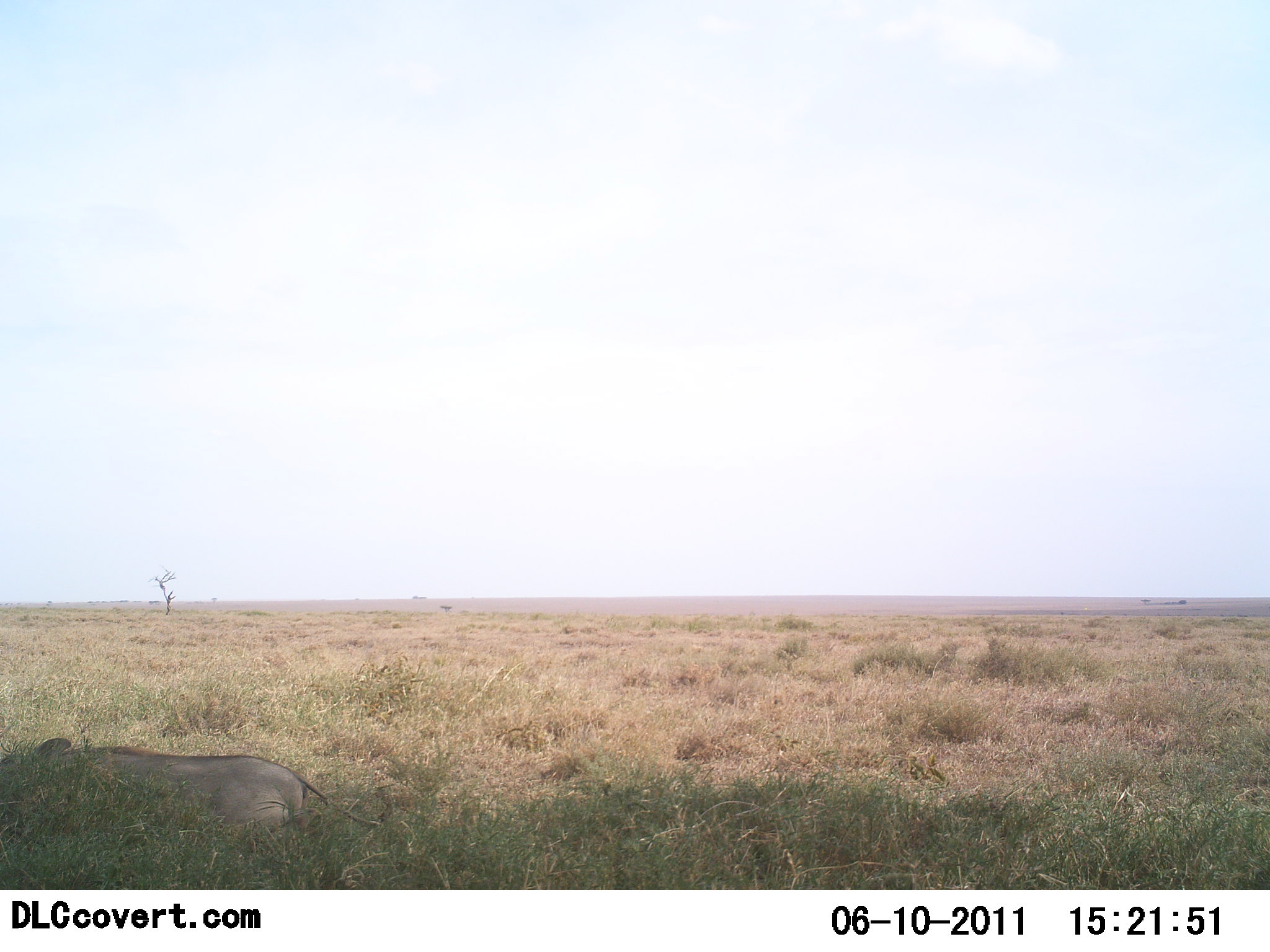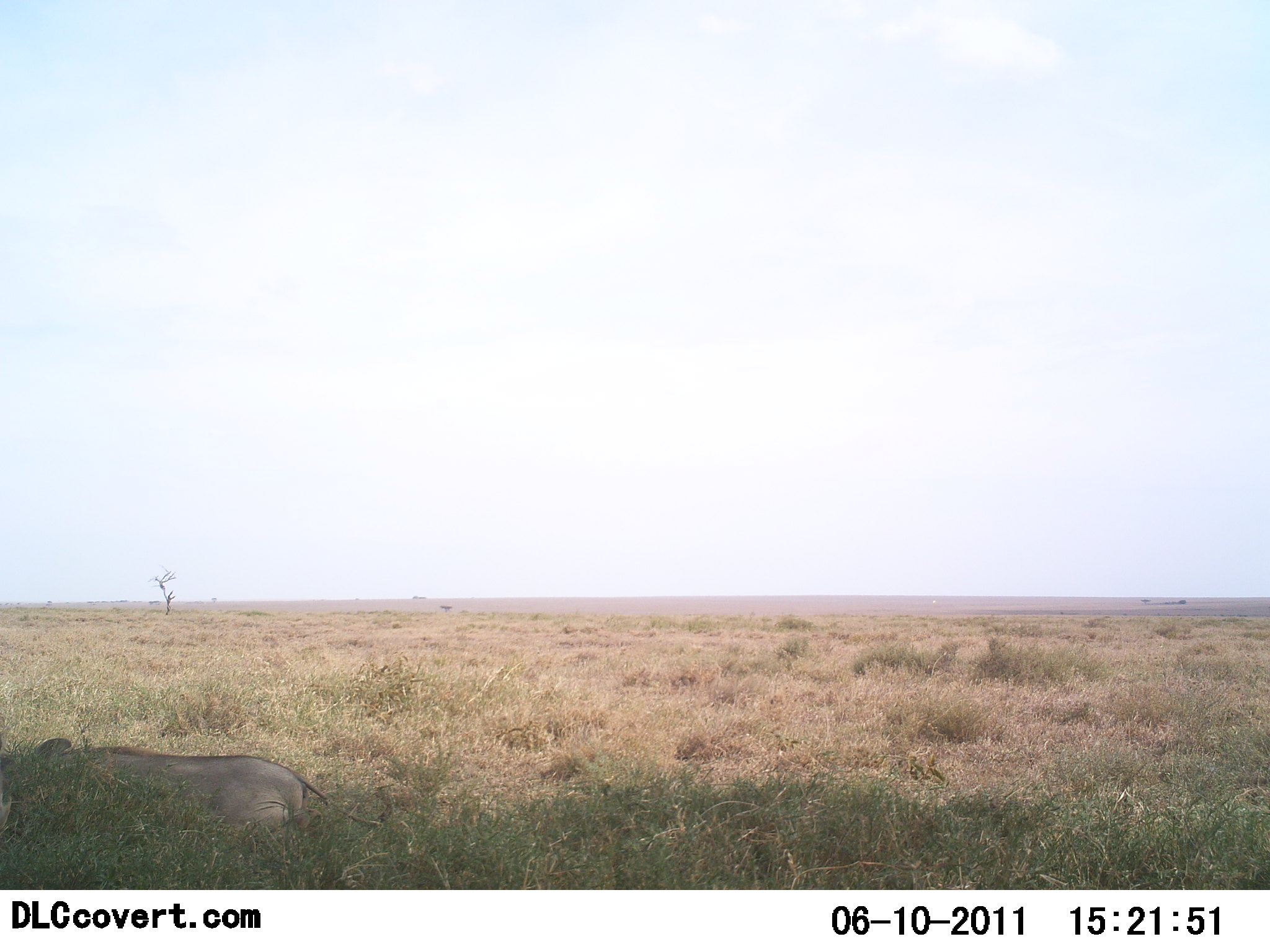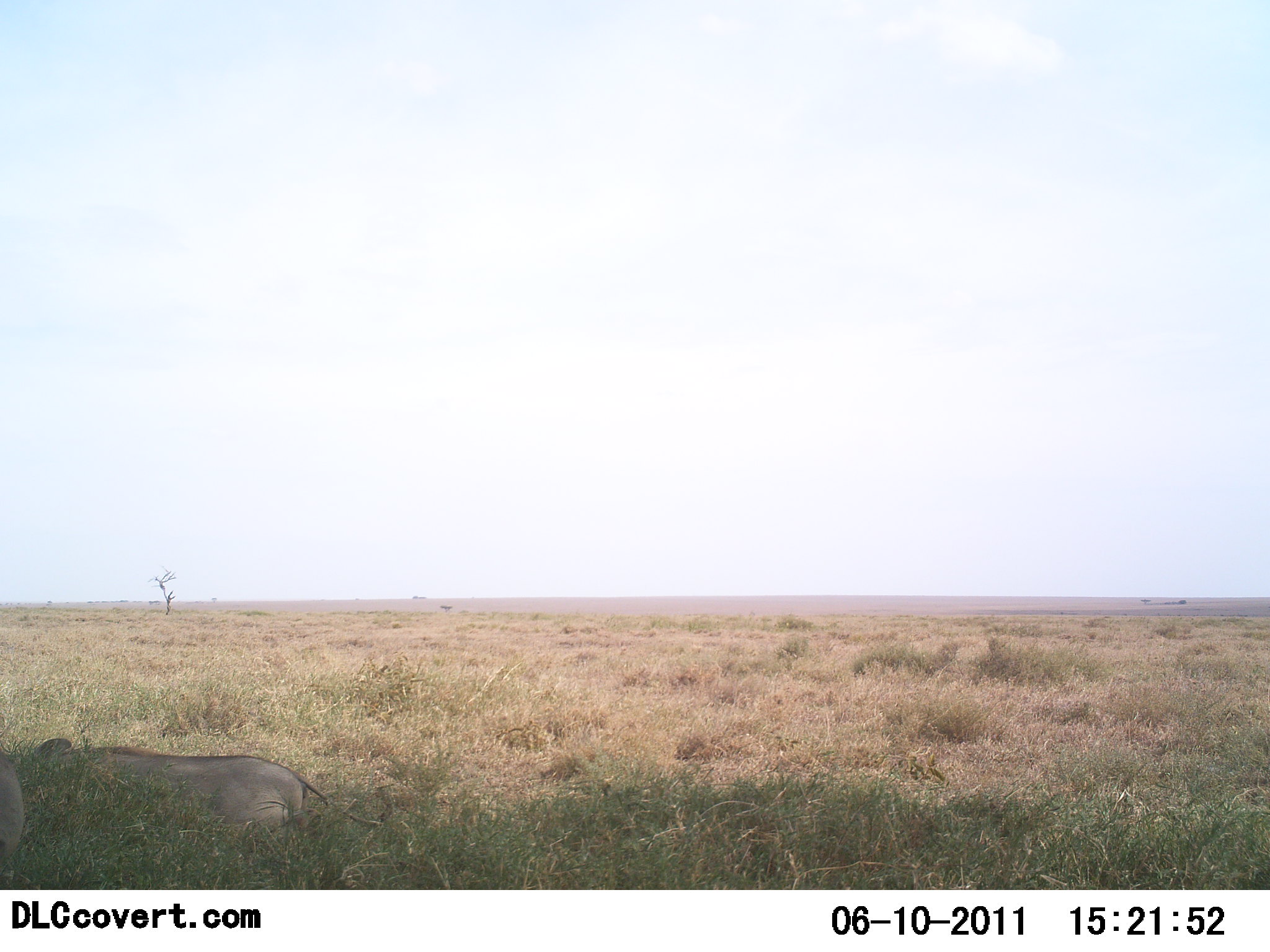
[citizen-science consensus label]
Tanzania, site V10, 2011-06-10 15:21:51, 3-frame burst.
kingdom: Animalia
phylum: Chordata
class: Mammalia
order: Carnivora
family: Felidae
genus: Panthera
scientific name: Panthera leo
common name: lion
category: lionfemale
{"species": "lionfemale (lion) (Panthera leo)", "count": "1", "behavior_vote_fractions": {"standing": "0%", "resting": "67%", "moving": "17%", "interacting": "33%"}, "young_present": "0%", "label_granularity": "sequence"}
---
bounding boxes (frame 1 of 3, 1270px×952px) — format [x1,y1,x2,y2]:
animal: [1,738,381,874]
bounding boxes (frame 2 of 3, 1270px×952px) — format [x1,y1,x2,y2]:
animal: [0,738,384,853]; [0,790,12,829]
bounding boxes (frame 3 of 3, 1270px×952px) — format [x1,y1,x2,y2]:
animal: [16,738,383,852]; [1,752,25,852]